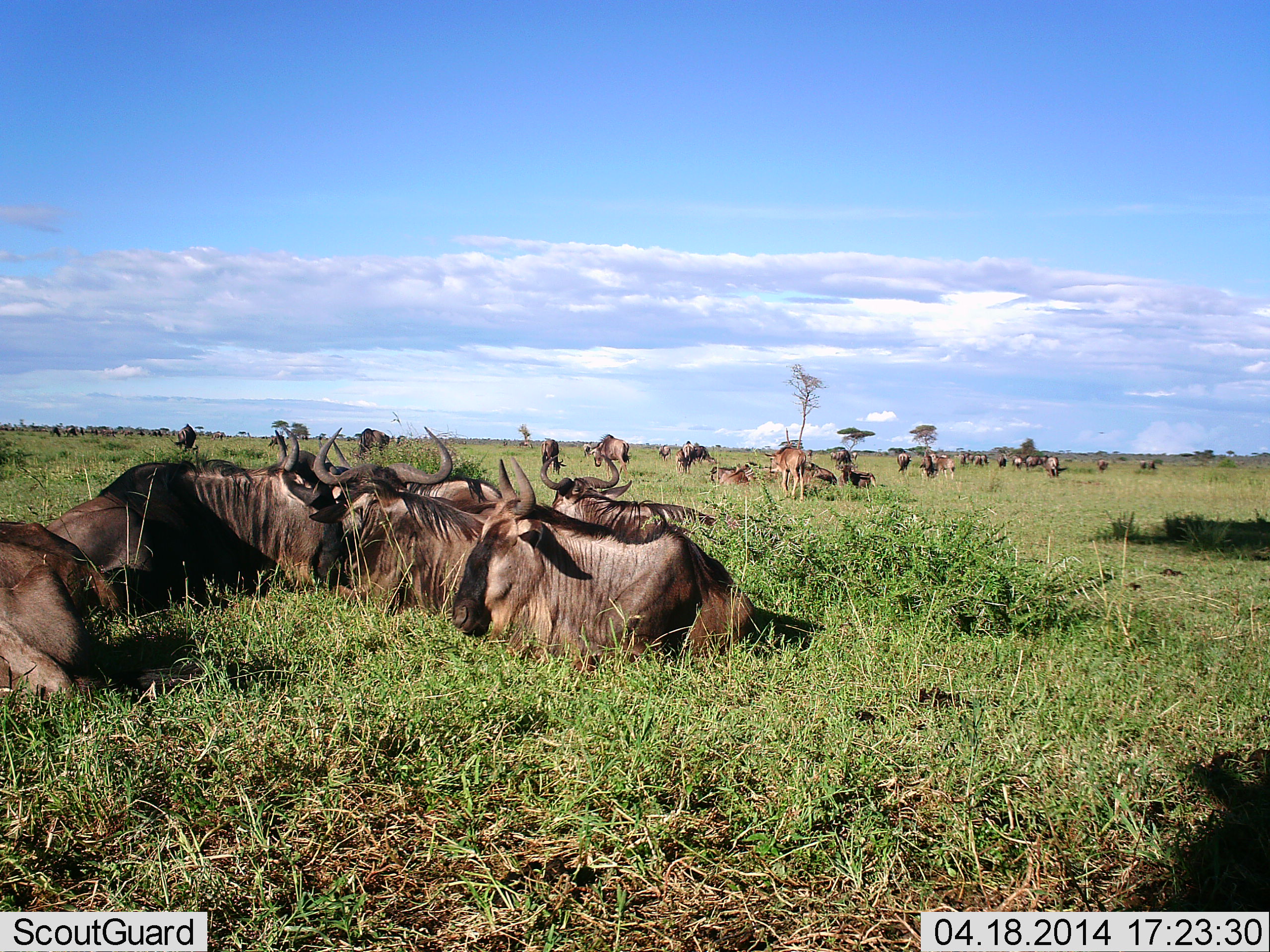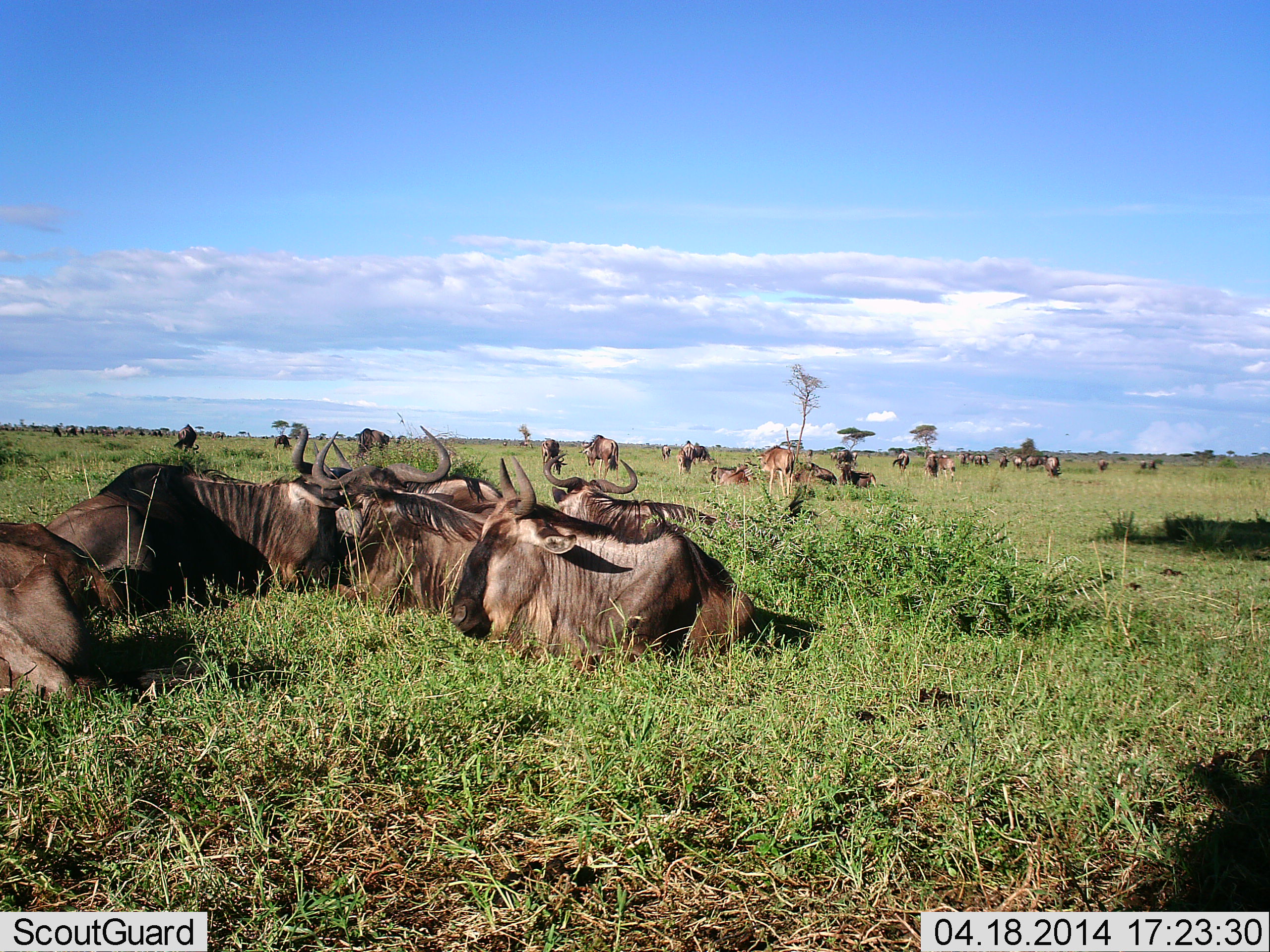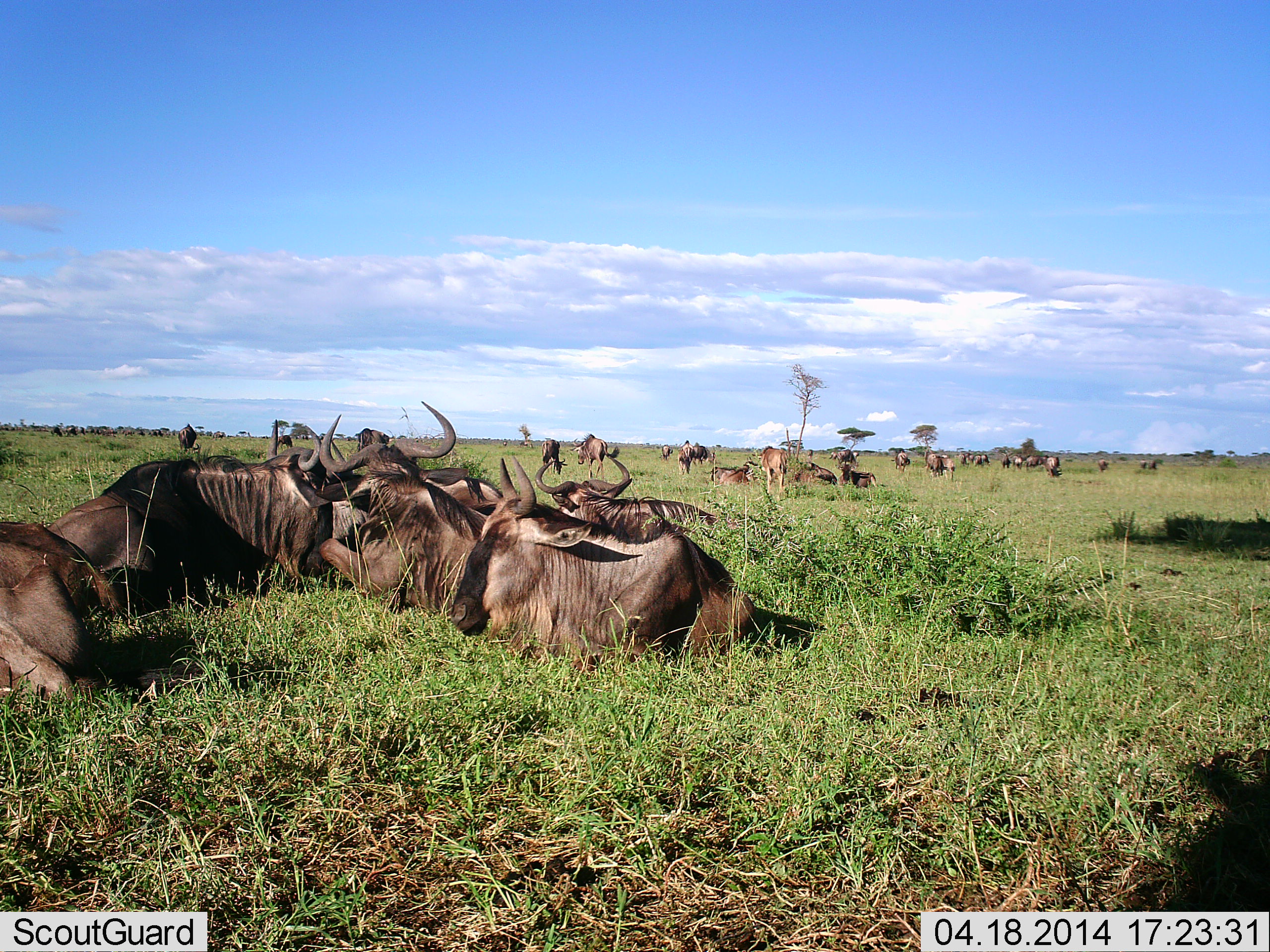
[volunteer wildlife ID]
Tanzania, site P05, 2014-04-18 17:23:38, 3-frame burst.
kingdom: Animalia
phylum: Chordata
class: Mammalia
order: Artiodactyla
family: Bovidae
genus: Connochaetes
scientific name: Connochaetes taurinus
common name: blue wildebeest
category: wildebeest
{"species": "wildebeest (blue wildebeest) (Connochaetes taurinus)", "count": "11-50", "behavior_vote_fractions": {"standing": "35%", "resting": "97%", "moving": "30%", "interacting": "10%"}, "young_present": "17%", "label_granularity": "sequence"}